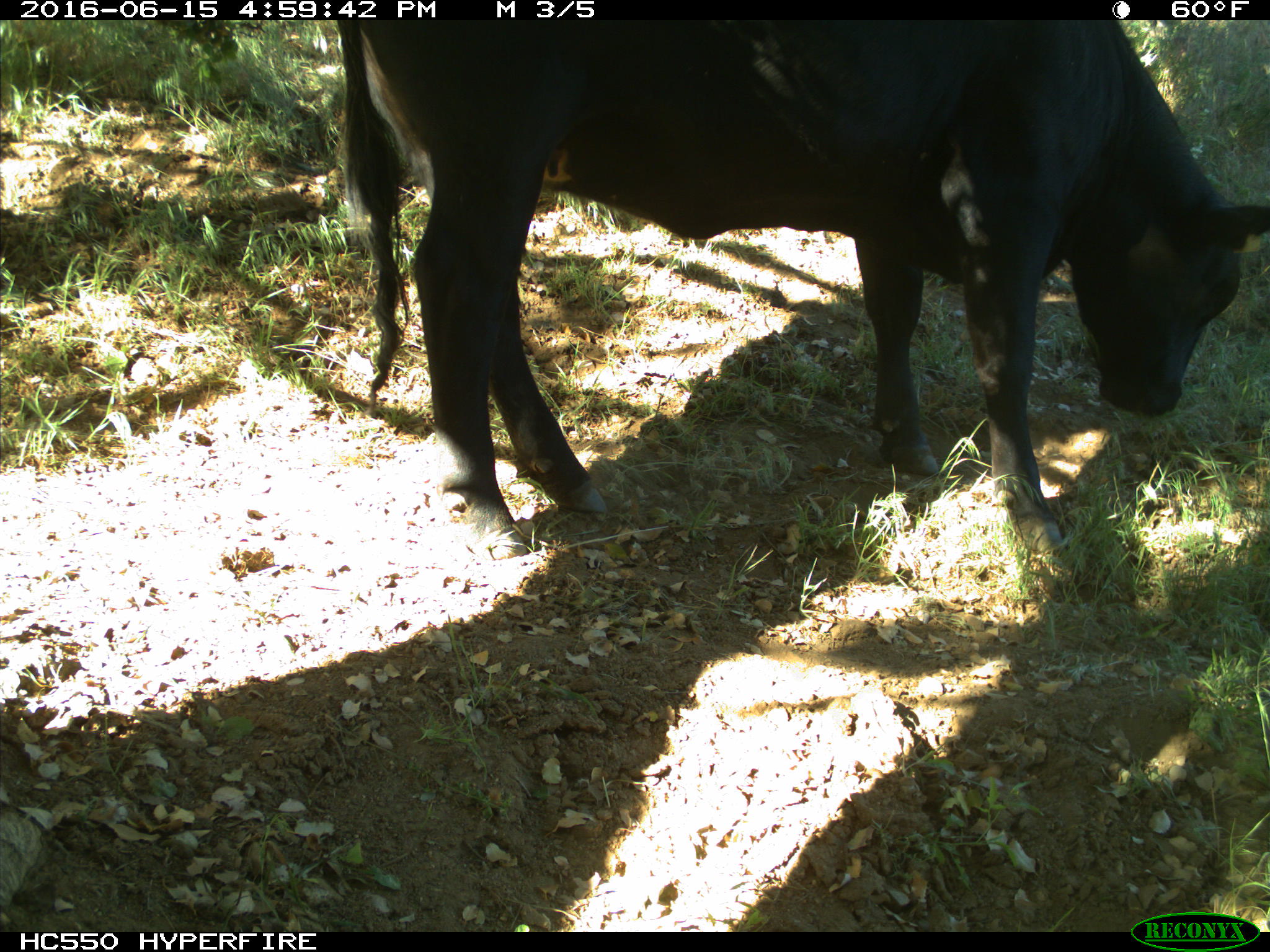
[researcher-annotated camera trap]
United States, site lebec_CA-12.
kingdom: Animalia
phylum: Chordata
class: Mammalia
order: Artiodactyla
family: Bovidae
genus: Bos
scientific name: Bos taurus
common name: domestic cow